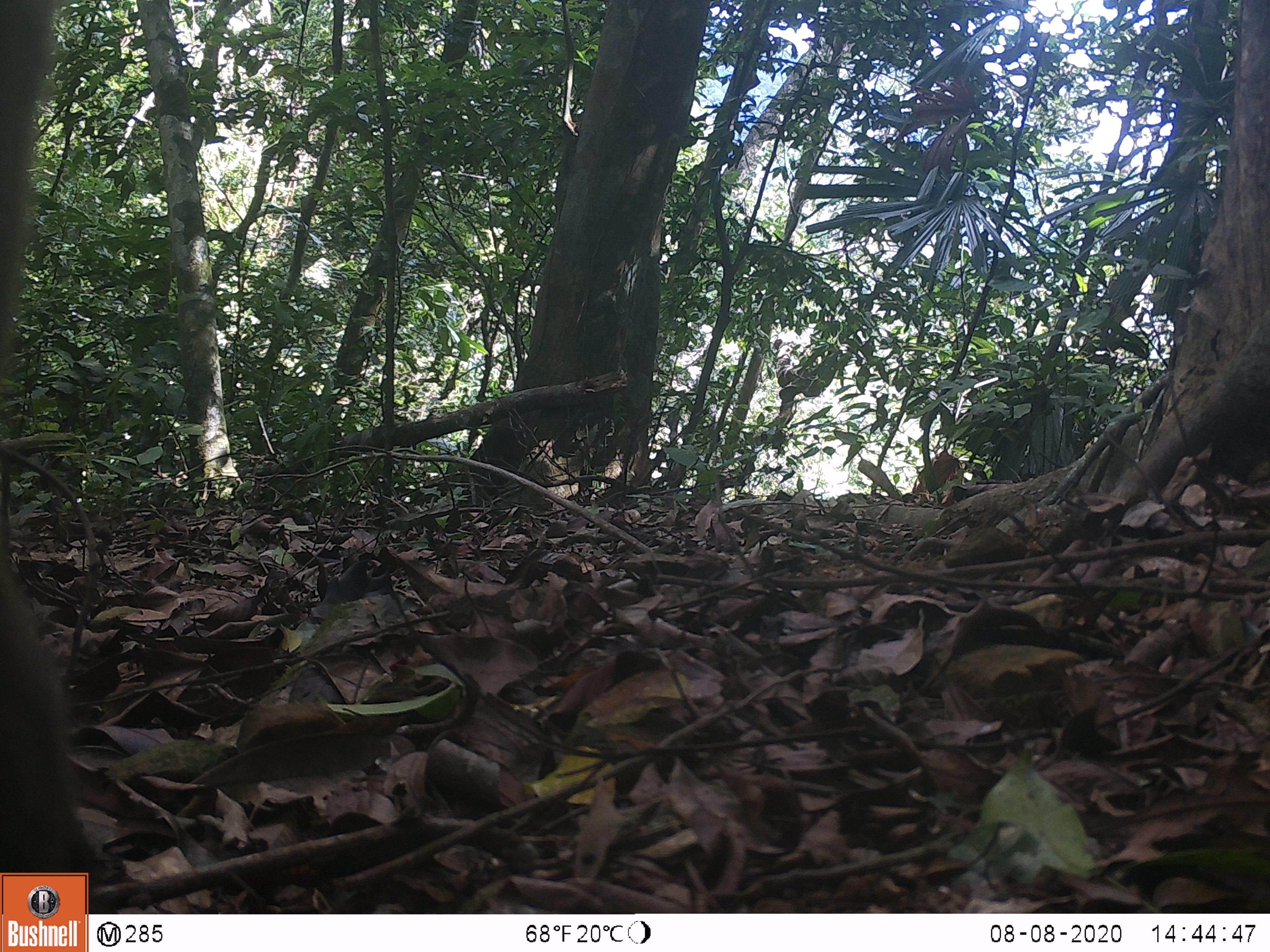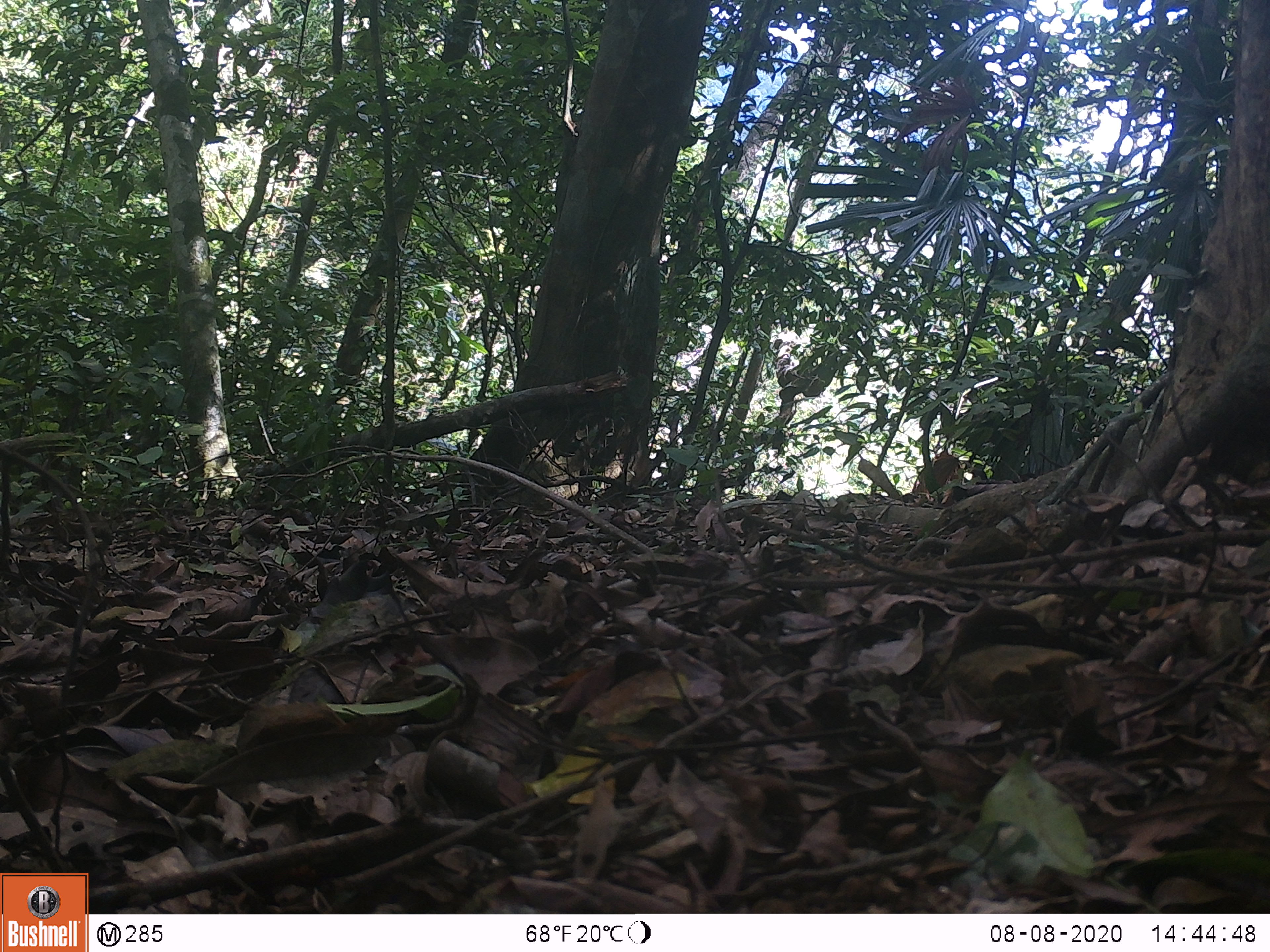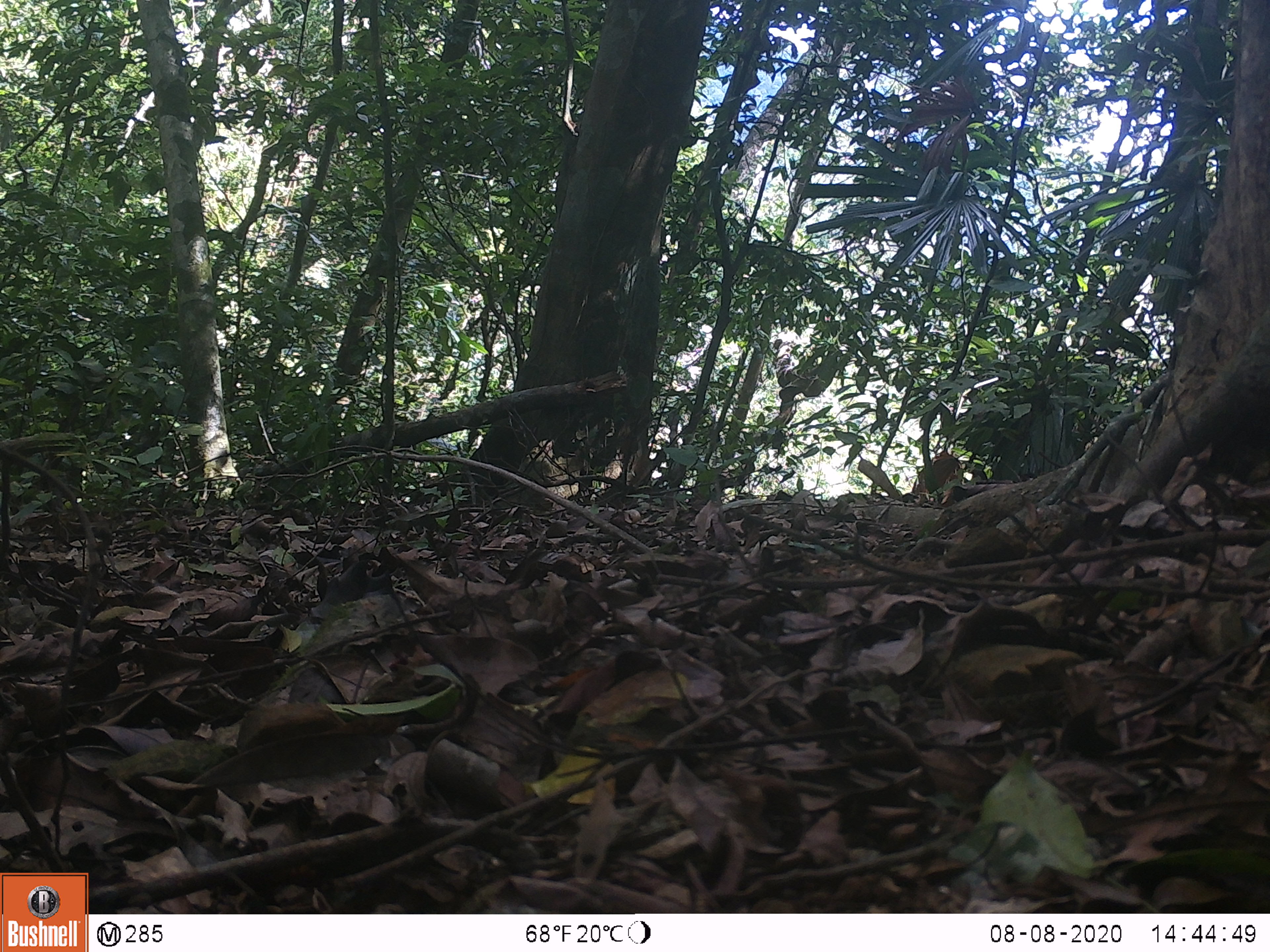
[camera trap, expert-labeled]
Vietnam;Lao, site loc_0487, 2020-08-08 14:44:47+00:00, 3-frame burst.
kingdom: Animalia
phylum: Chordata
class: Mammalia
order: Primates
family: Cercopithecidae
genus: Macaca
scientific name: Macaca nemestrina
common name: pig-tailed macaque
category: pig tailed macaque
Pig tailed macaque (pig-tailed macaque) (Macaca nemestrina). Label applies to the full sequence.